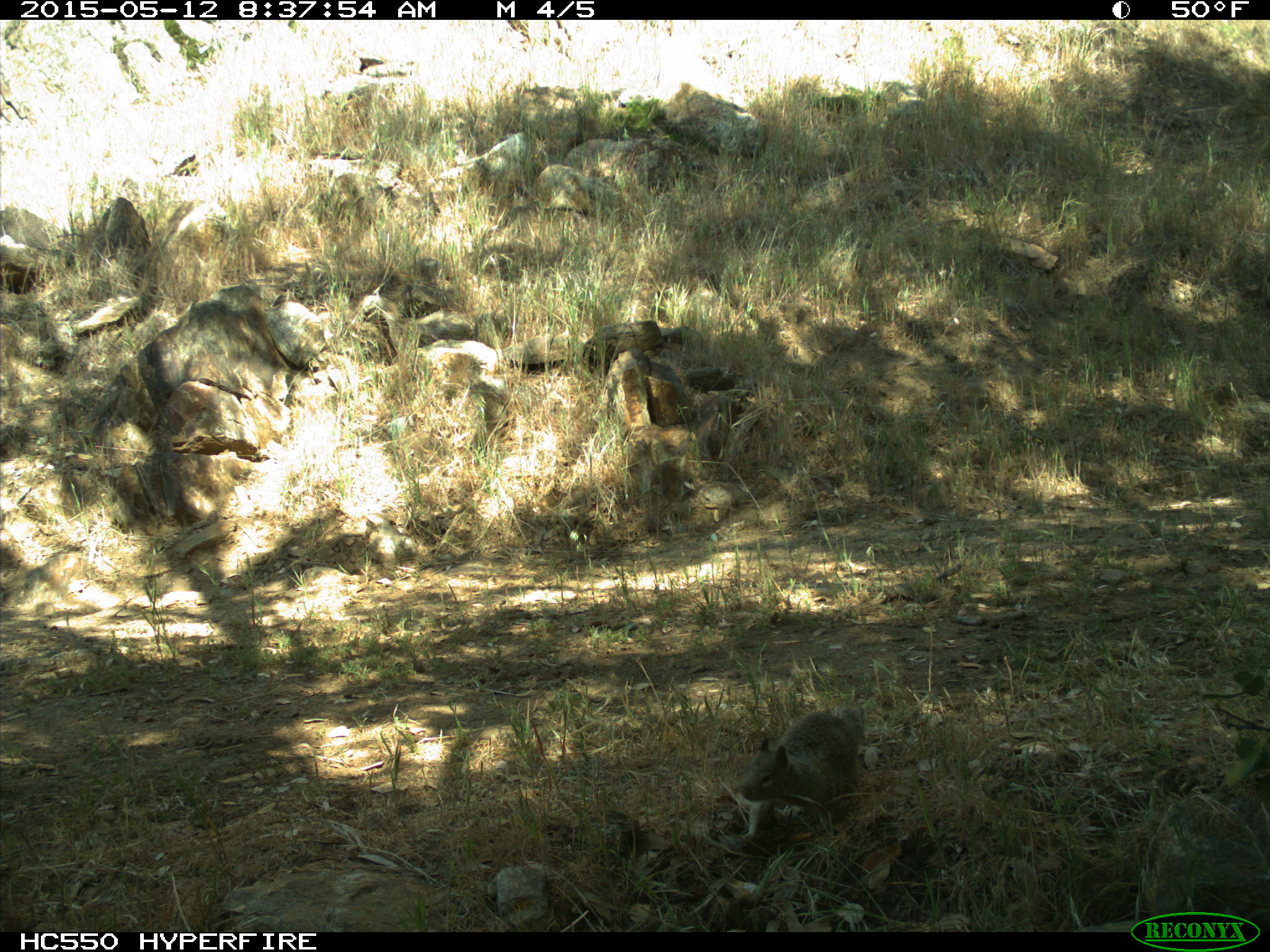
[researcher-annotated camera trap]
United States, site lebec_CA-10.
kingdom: Animalia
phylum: Chordata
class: Mammalia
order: Rodentia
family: Sciuridae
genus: Otospermophilus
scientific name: Otospermophilus beecheyi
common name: california ground squirrel